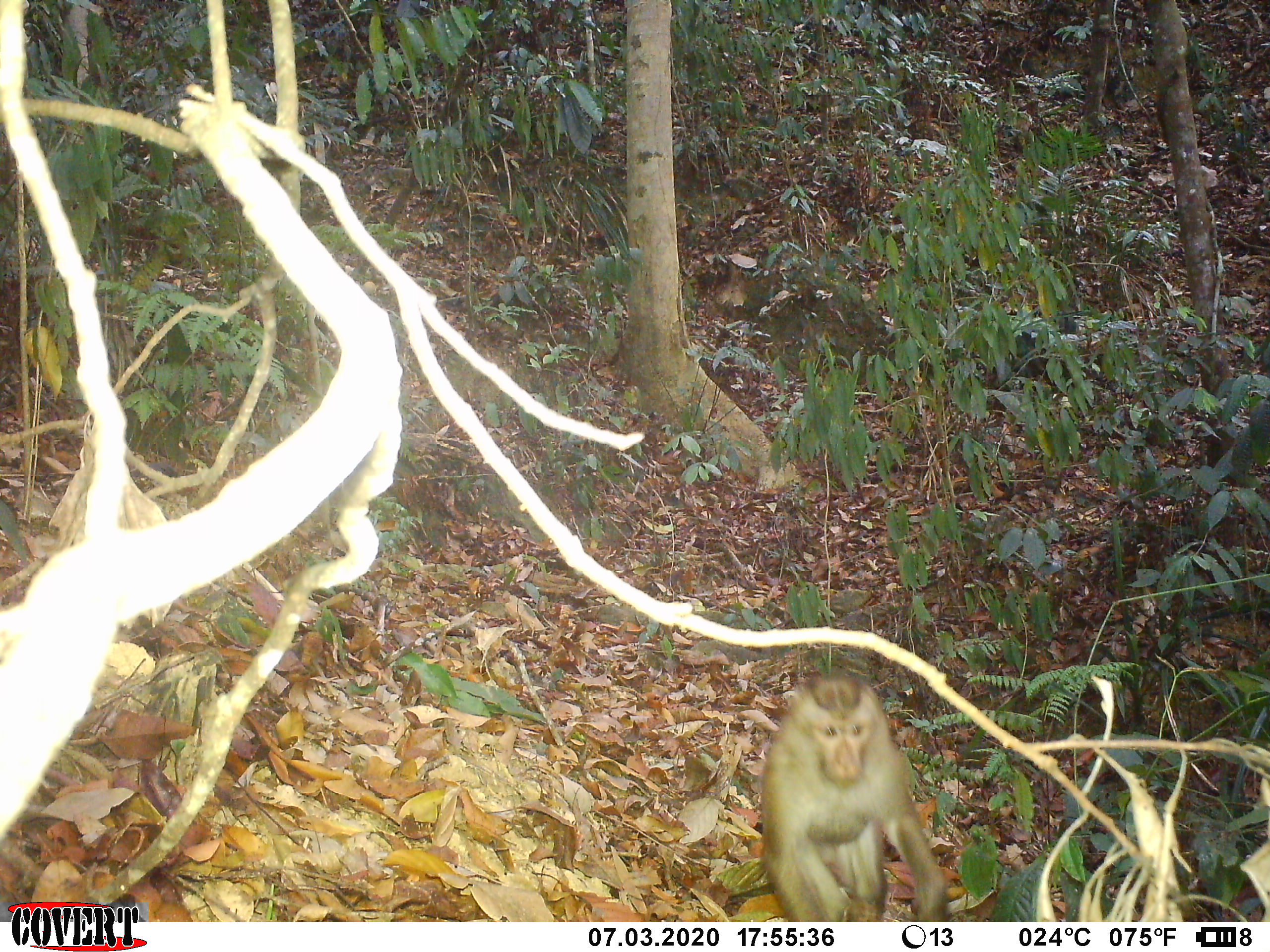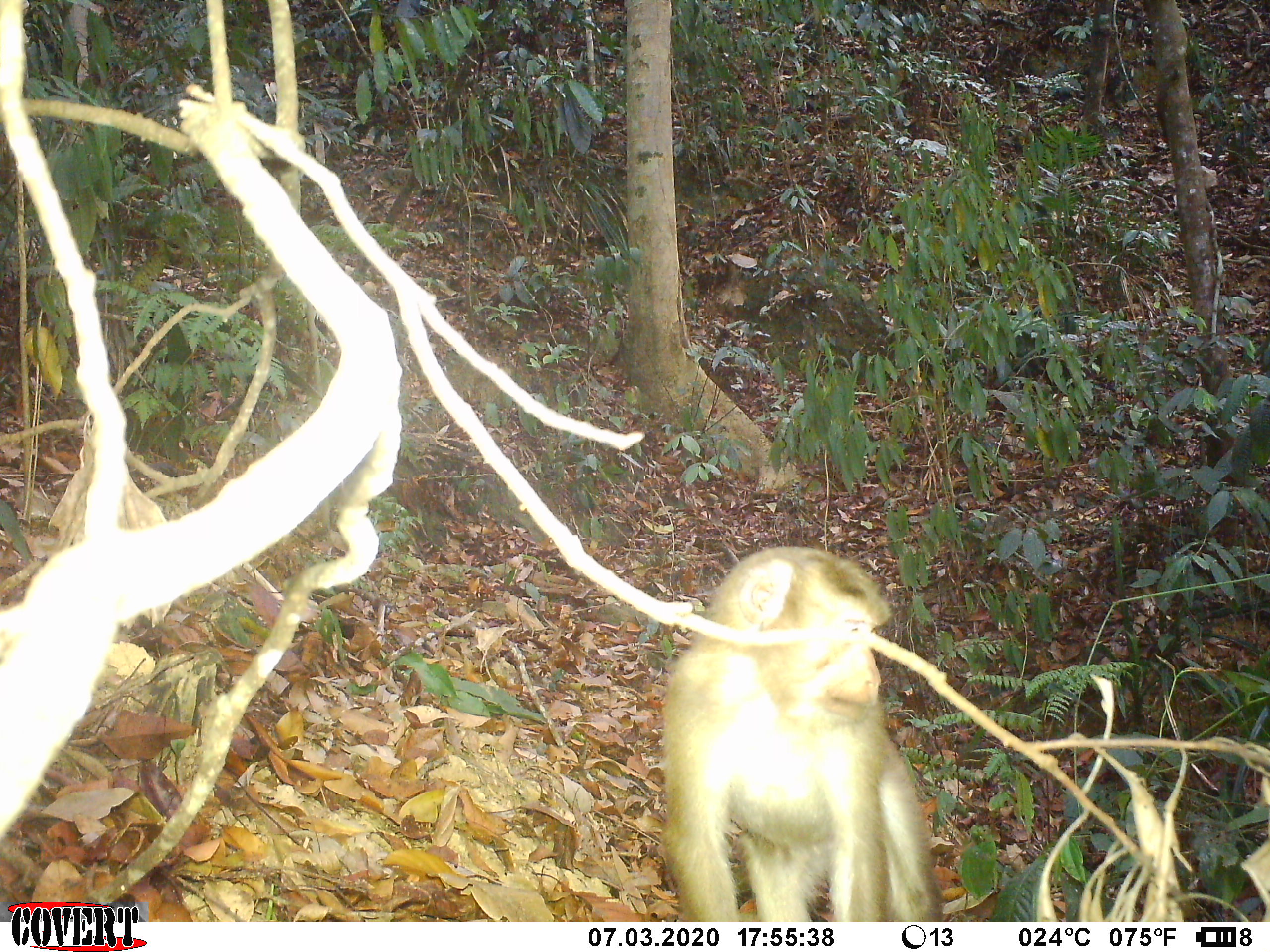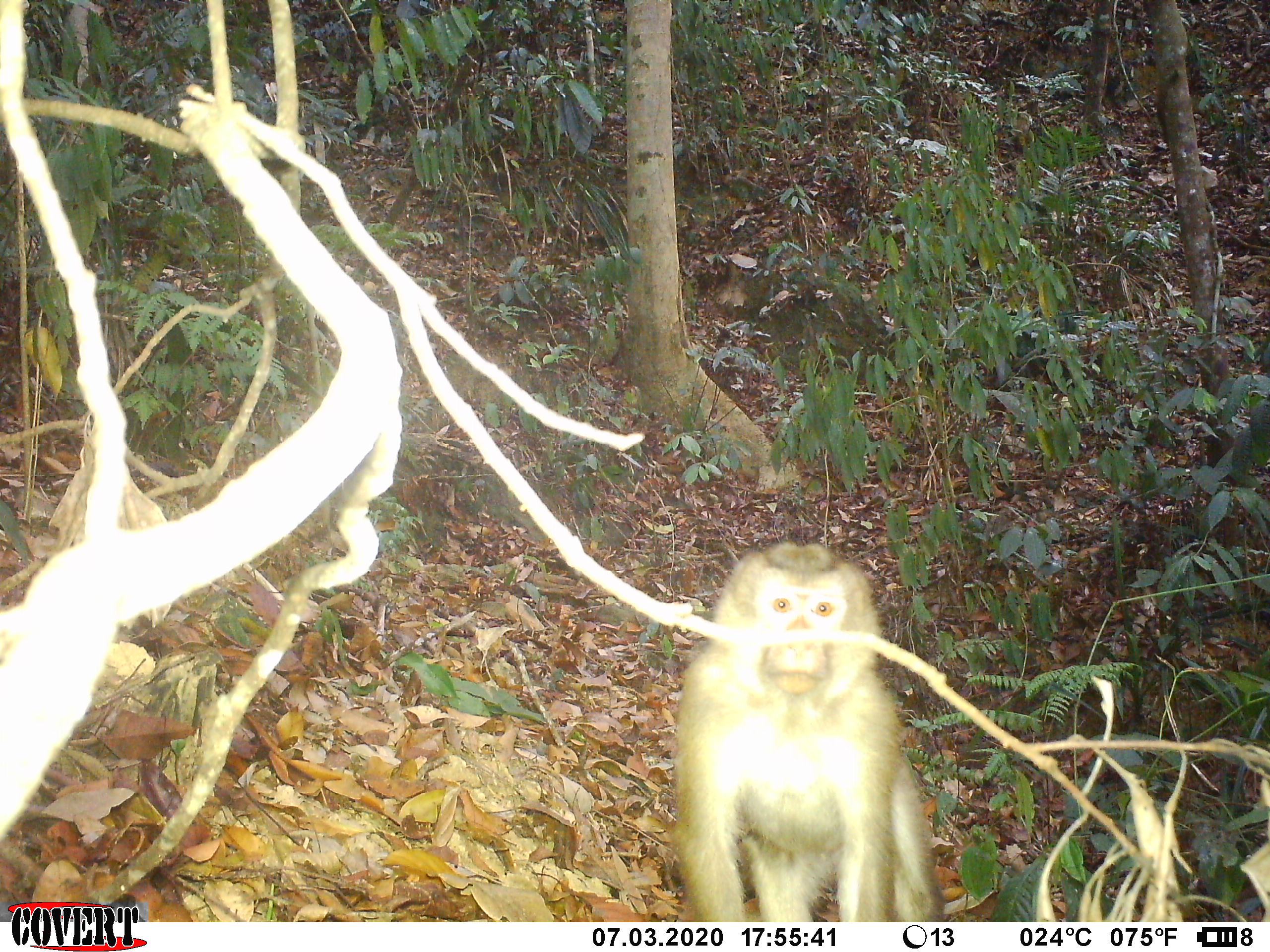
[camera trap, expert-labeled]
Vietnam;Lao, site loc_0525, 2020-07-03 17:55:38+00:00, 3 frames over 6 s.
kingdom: Animalia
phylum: Chordata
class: Mammalia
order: Primates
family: Cercopithecidae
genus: Macaca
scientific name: Macaca nemestrina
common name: pig-tailed macaque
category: pig tailed macaque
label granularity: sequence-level